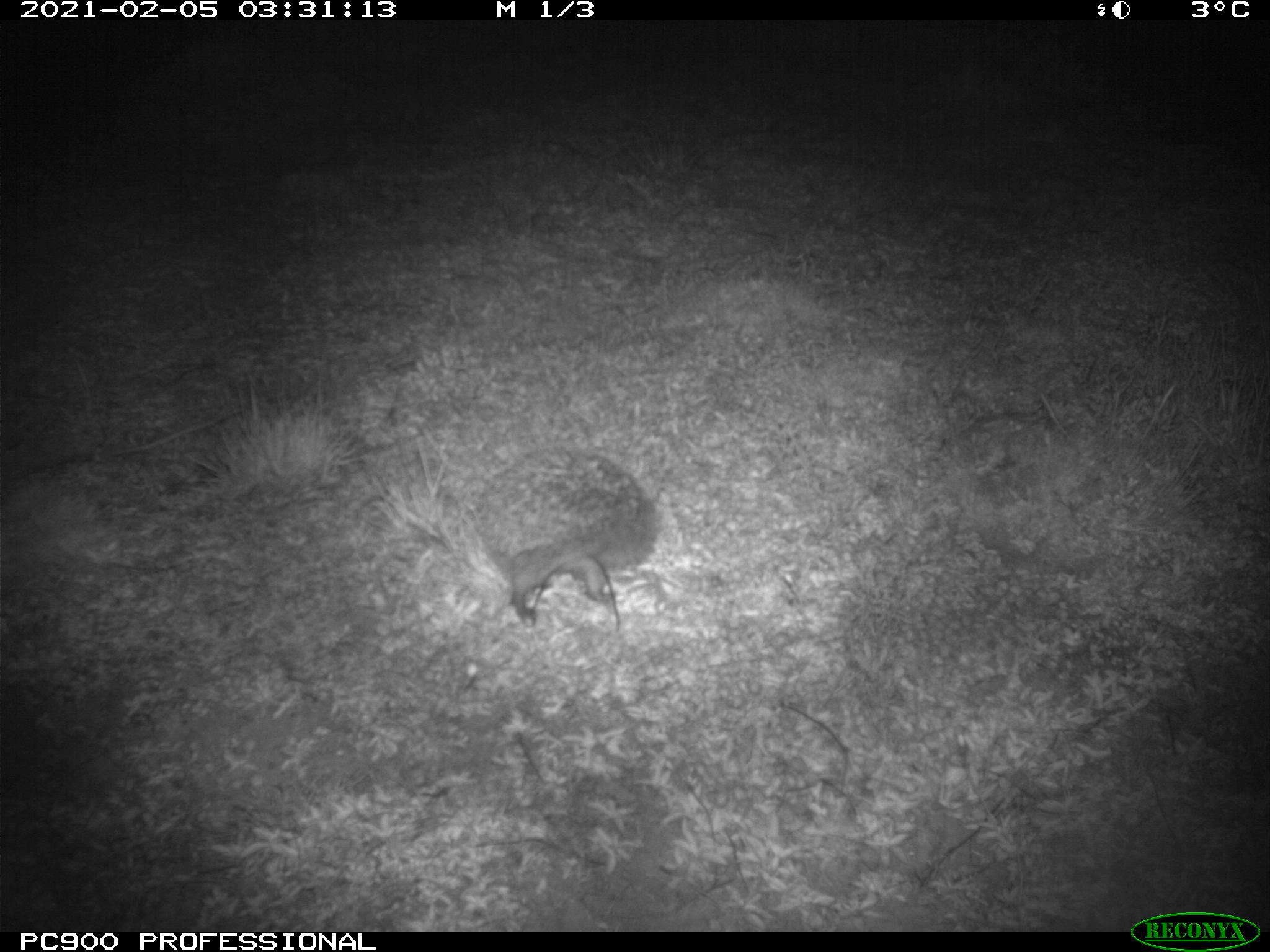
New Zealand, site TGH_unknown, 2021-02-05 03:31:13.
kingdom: Animalia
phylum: Chordata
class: Mammalia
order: Eulipotyphla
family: Erinaceidae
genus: Erinaceus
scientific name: Erinaceus europaeus europaeus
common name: european hedgehog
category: hedgehog